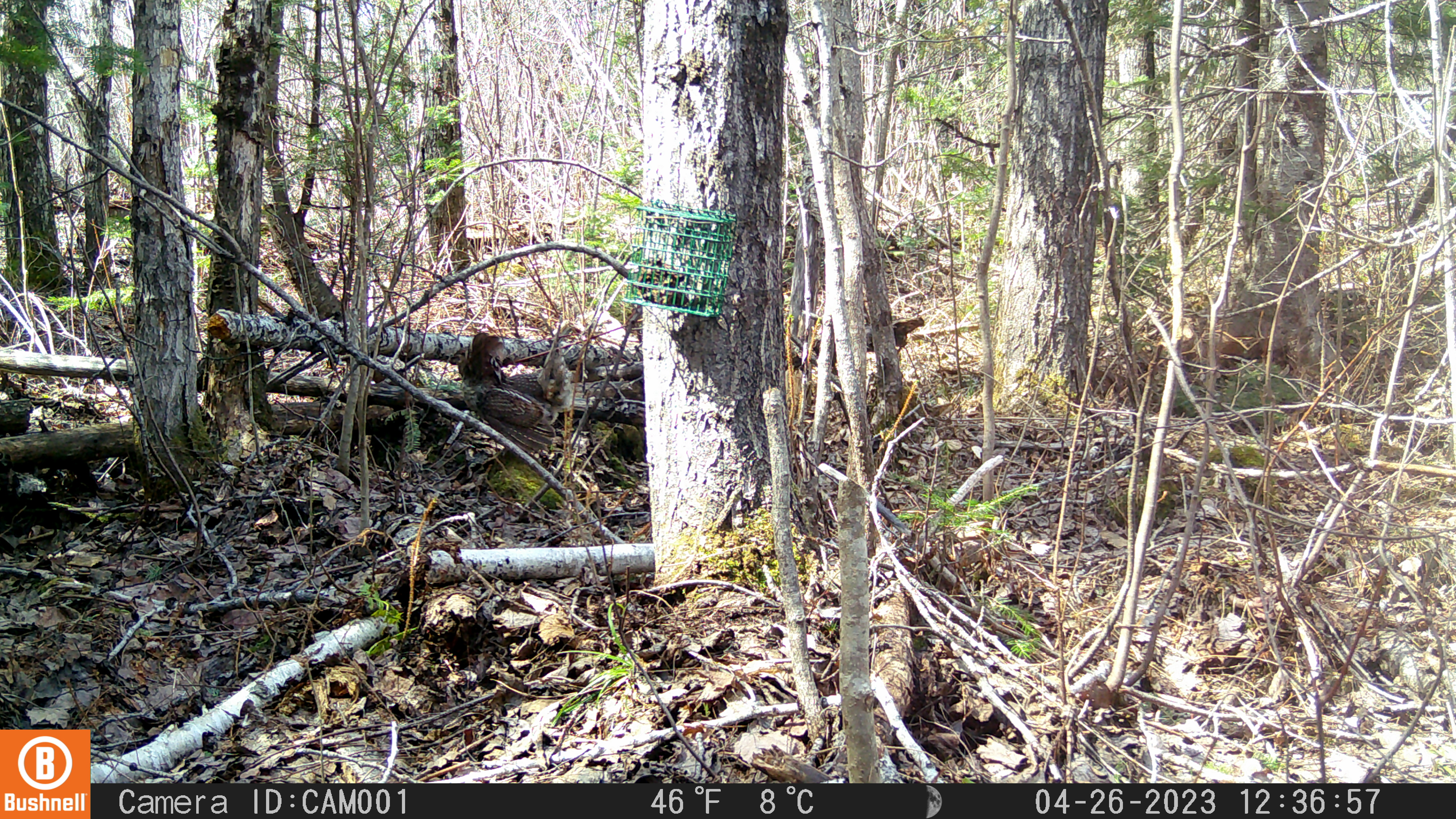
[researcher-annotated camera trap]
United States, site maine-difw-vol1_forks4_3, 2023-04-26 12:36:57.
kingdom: Animalia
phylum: Chordata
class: Aves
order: Galliformes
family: Phasianidae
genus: Bonasa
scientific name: Bonasa umbellus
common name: ruffed grouse